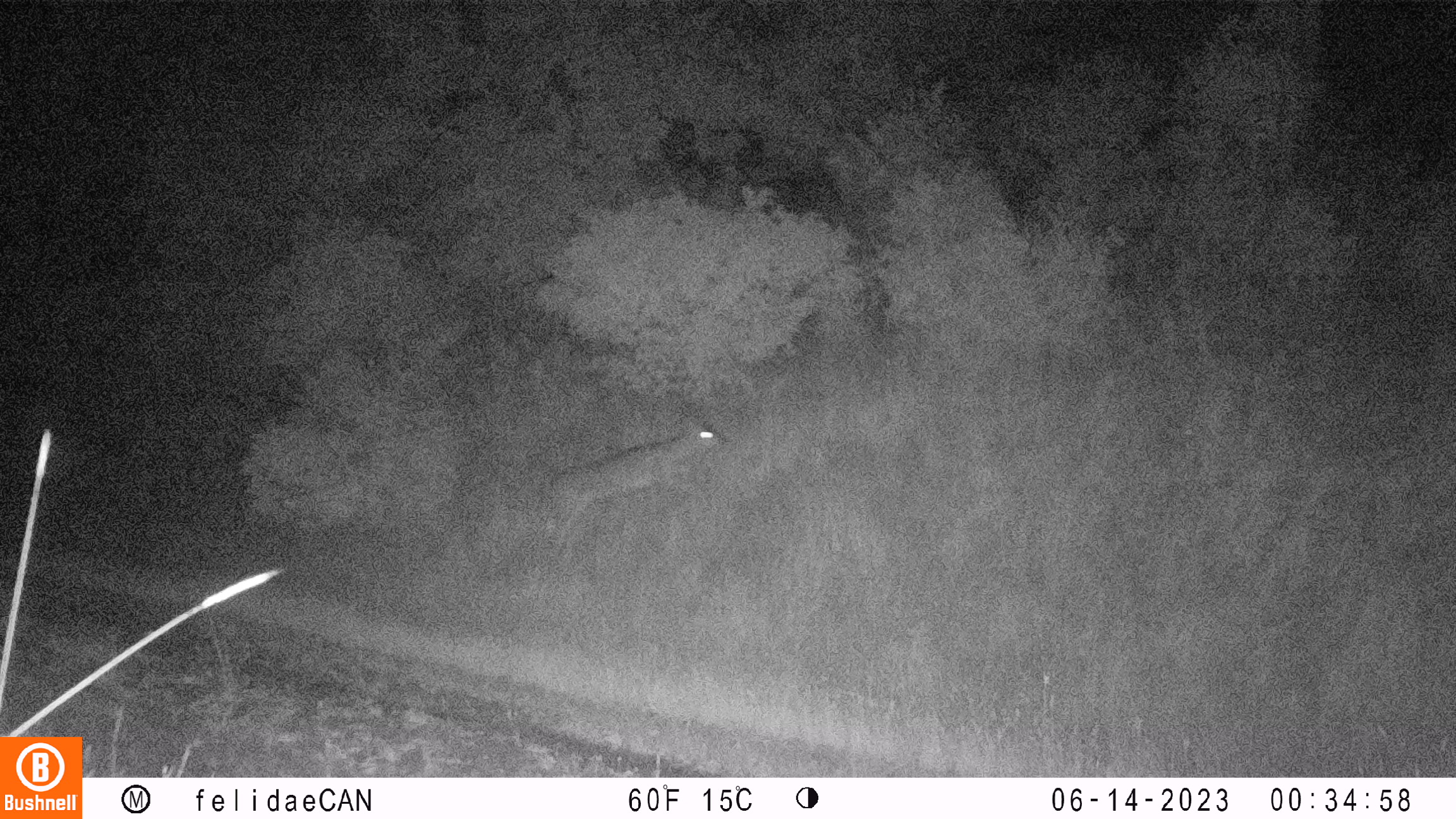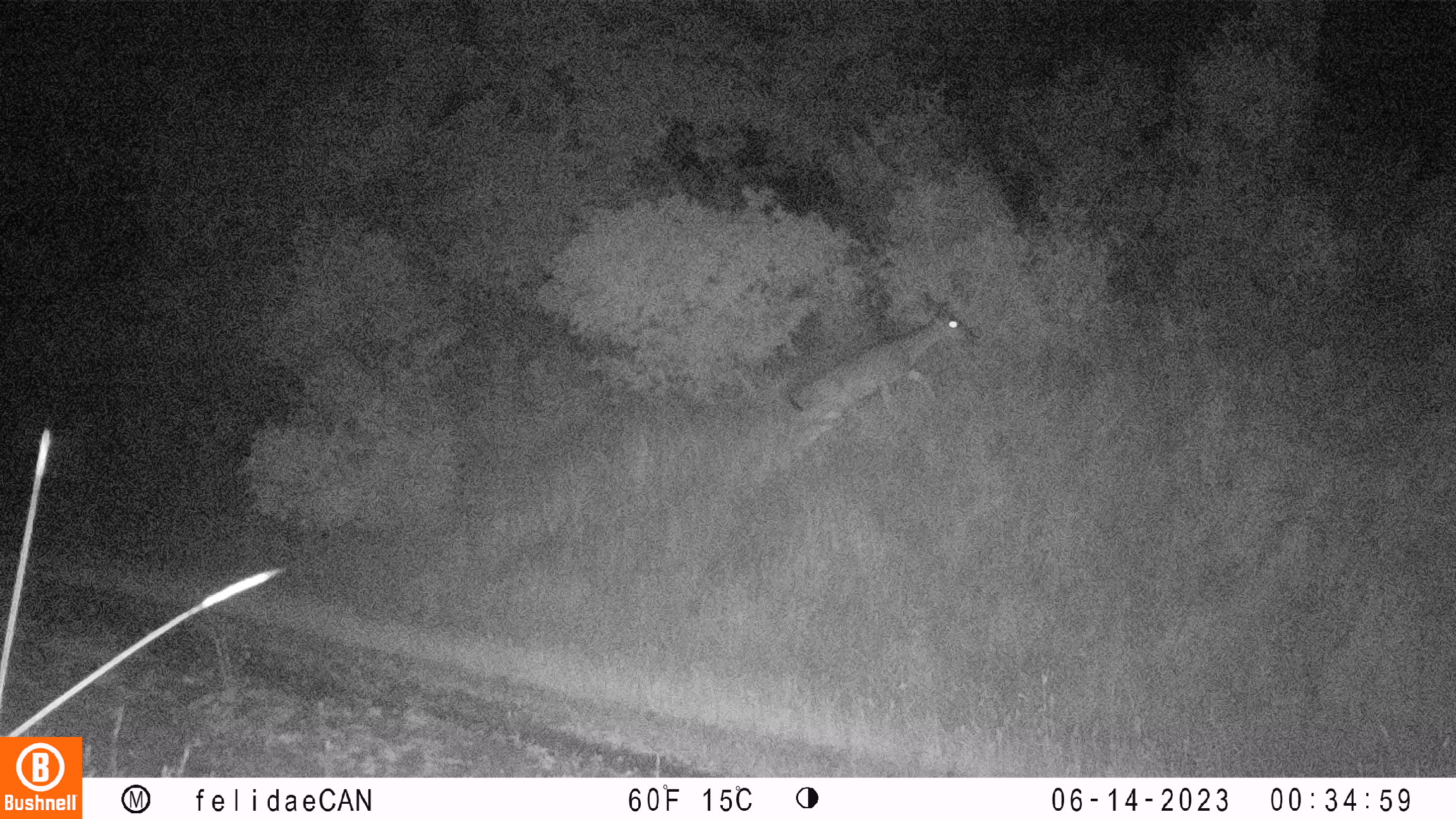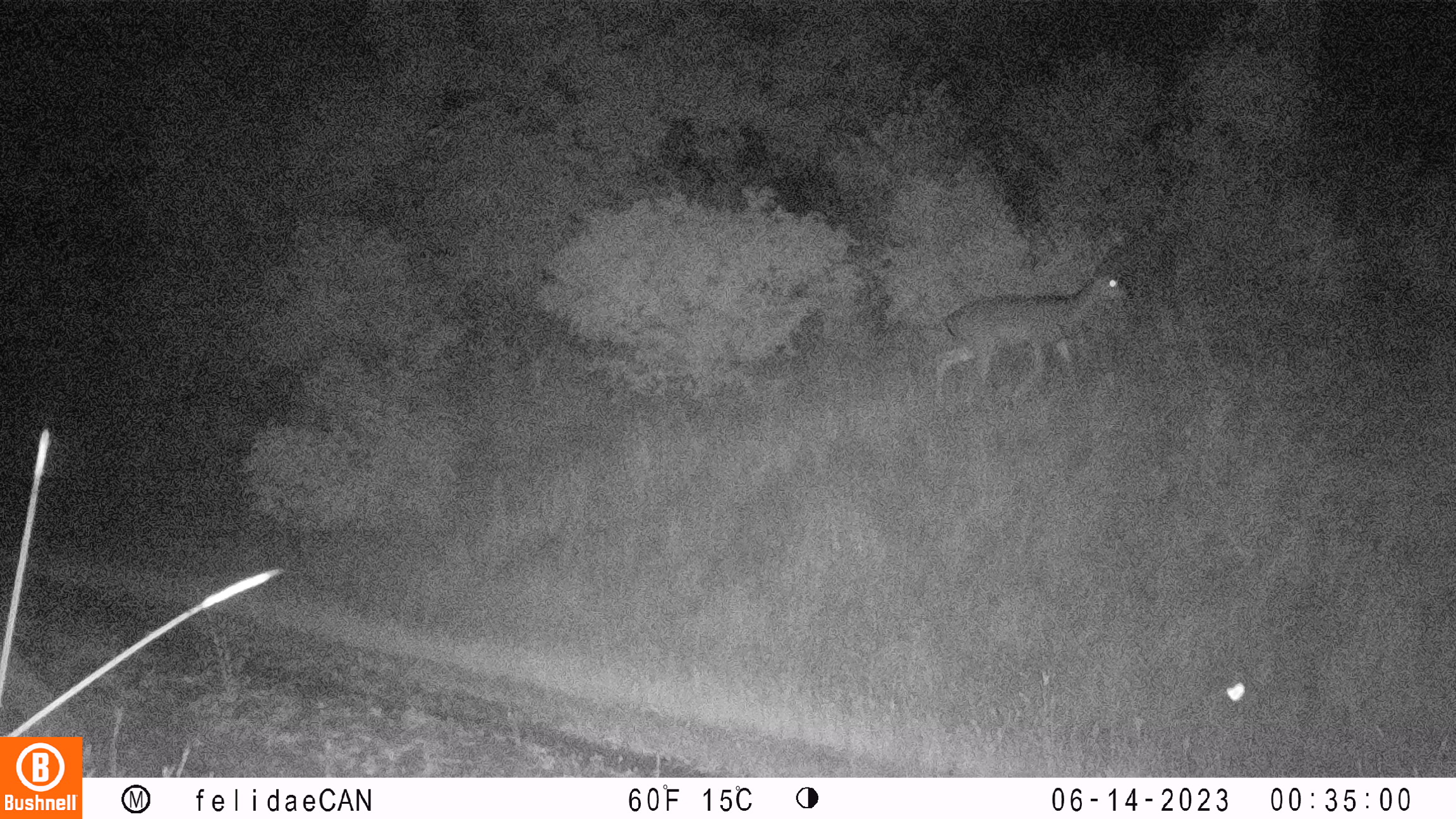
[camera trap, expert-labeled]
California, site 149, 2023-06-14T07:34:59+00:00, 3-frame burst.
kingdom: Animalia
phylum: Chordata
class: Mammalia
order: Artiodactyla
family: Cervidae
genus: Odocoileus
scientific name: Odocoileus hemionus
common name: mule deer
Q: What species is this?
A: Mule deer (Odocoileus hemionus).